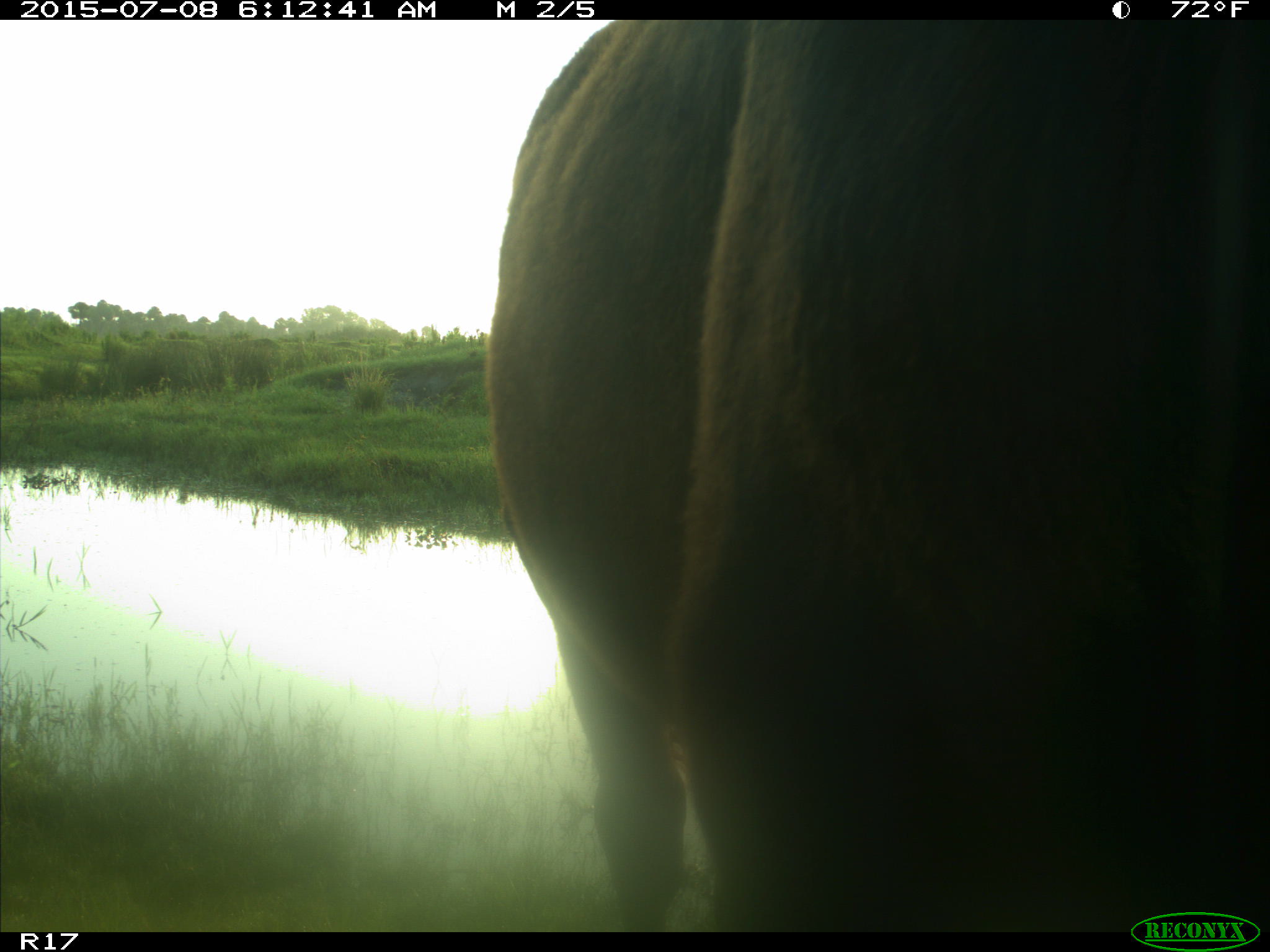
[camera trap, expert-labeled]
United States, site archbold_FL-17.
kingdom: Animalia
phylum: Chordata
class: Mammalia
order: Artiodactyla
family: Bovidae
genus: Bos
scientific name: Bos taurus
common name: domestic cow